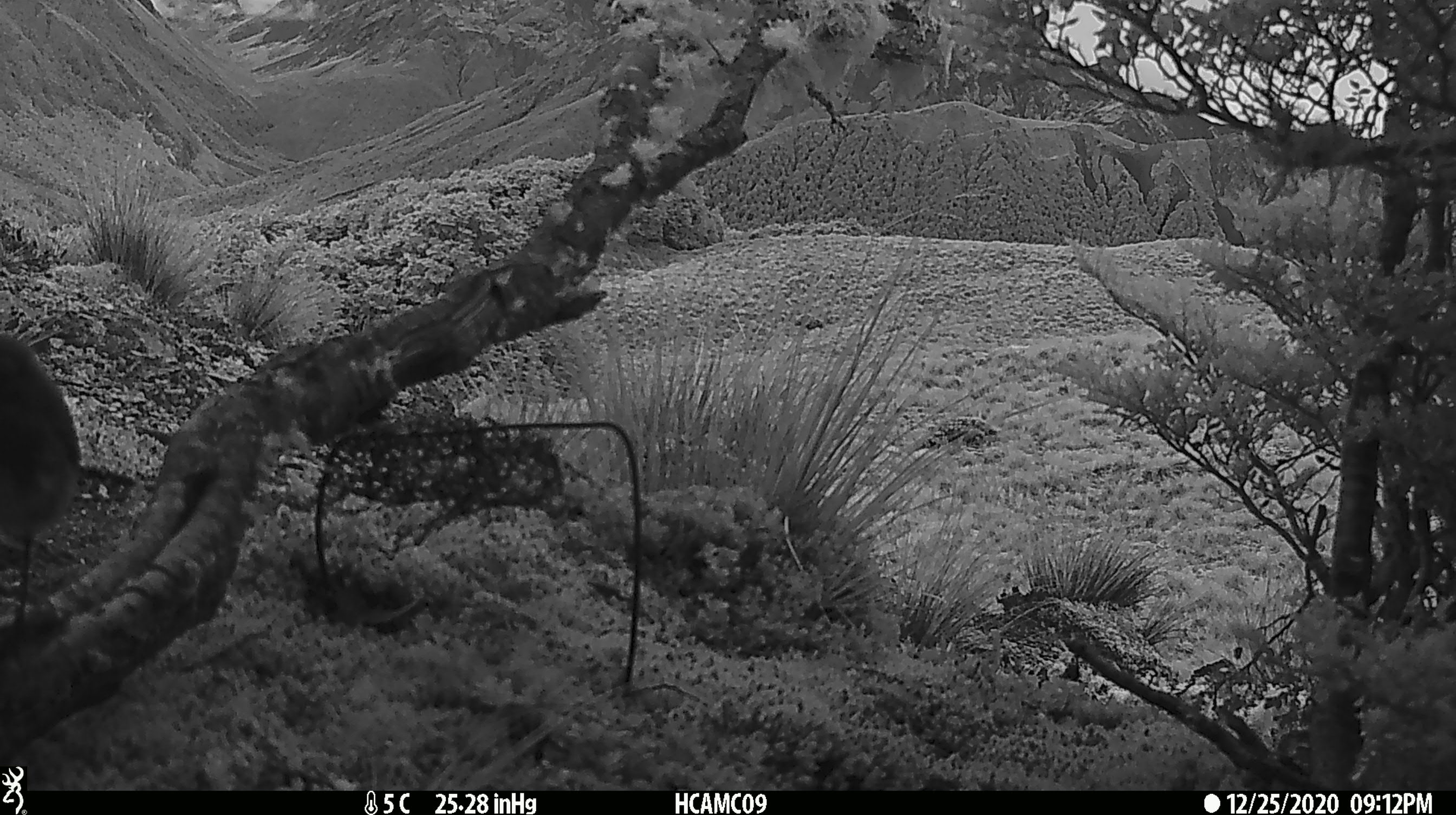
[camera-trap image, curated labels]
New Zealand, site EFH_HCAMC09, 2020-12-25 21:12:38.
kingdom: Animalia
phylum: Chordata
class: Aves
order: Passeriformes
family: Petroicidae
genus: Petroica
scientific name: Petroica australis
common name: new zealand robin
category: robin